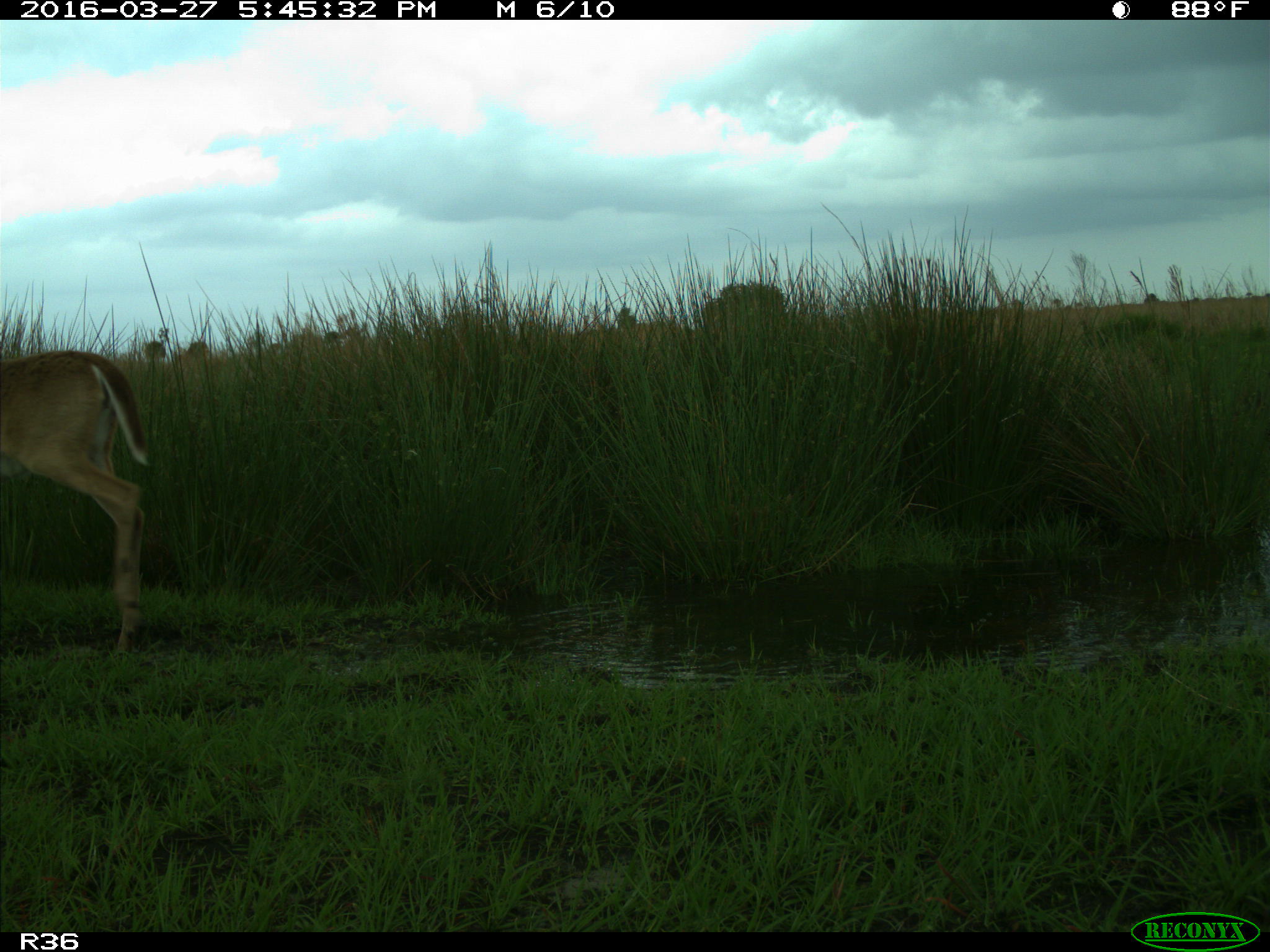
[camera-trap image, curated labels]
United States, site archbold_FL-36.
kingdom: Animalia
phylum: Chordata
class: Mammalia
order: Artiodactyla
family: Cervidae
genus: Odocoileus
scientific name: Odocoileus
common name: deer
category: unidentified deer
Unidentified deer (deer) (Odocoileus).